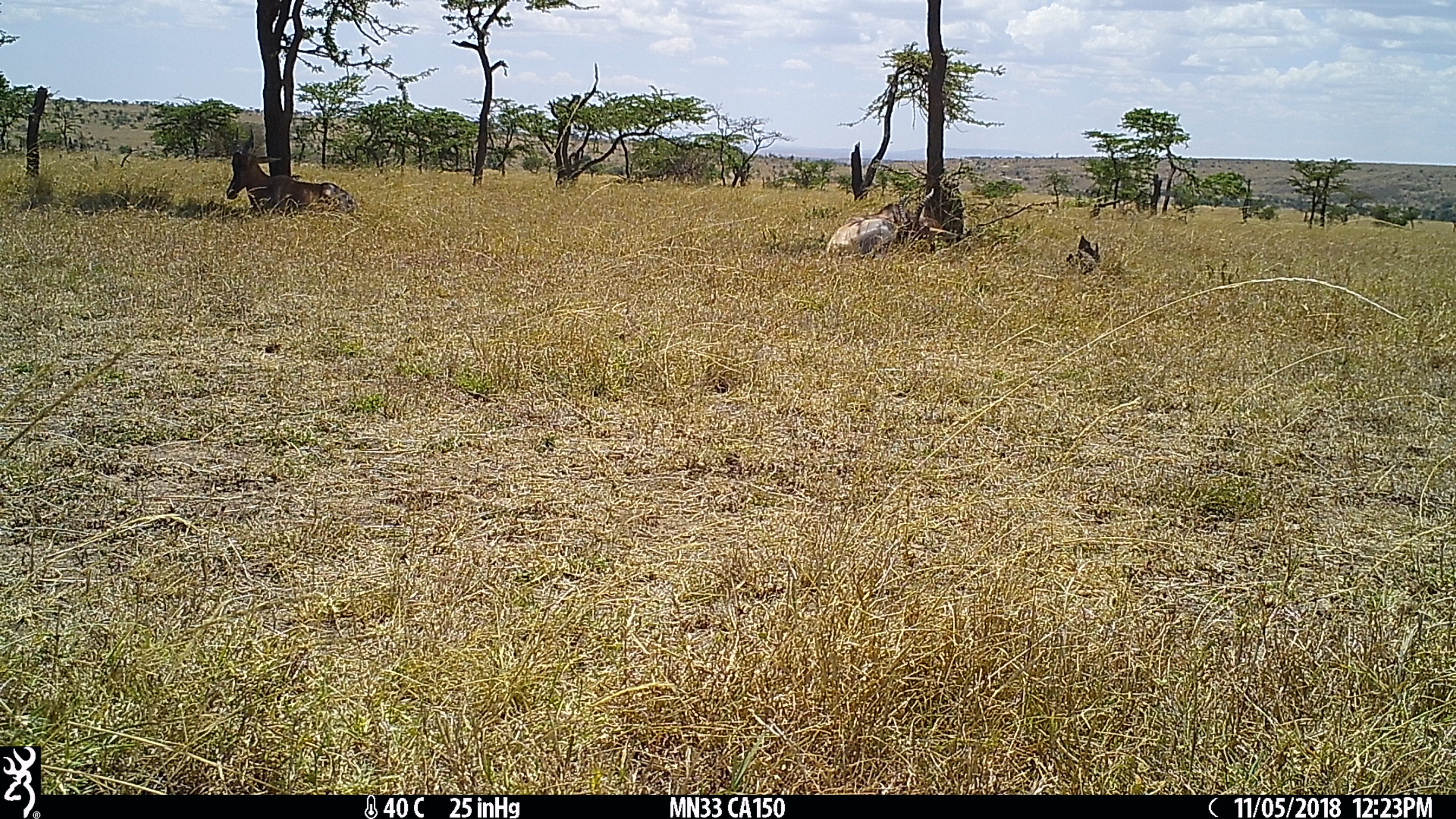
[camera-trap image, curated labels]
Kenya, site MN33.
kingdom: Animalia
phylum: Chordata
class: Mammalia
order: Artiodactyla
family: Bovidae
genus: Damaliscus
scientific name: Damaliscus lunatus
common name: topi